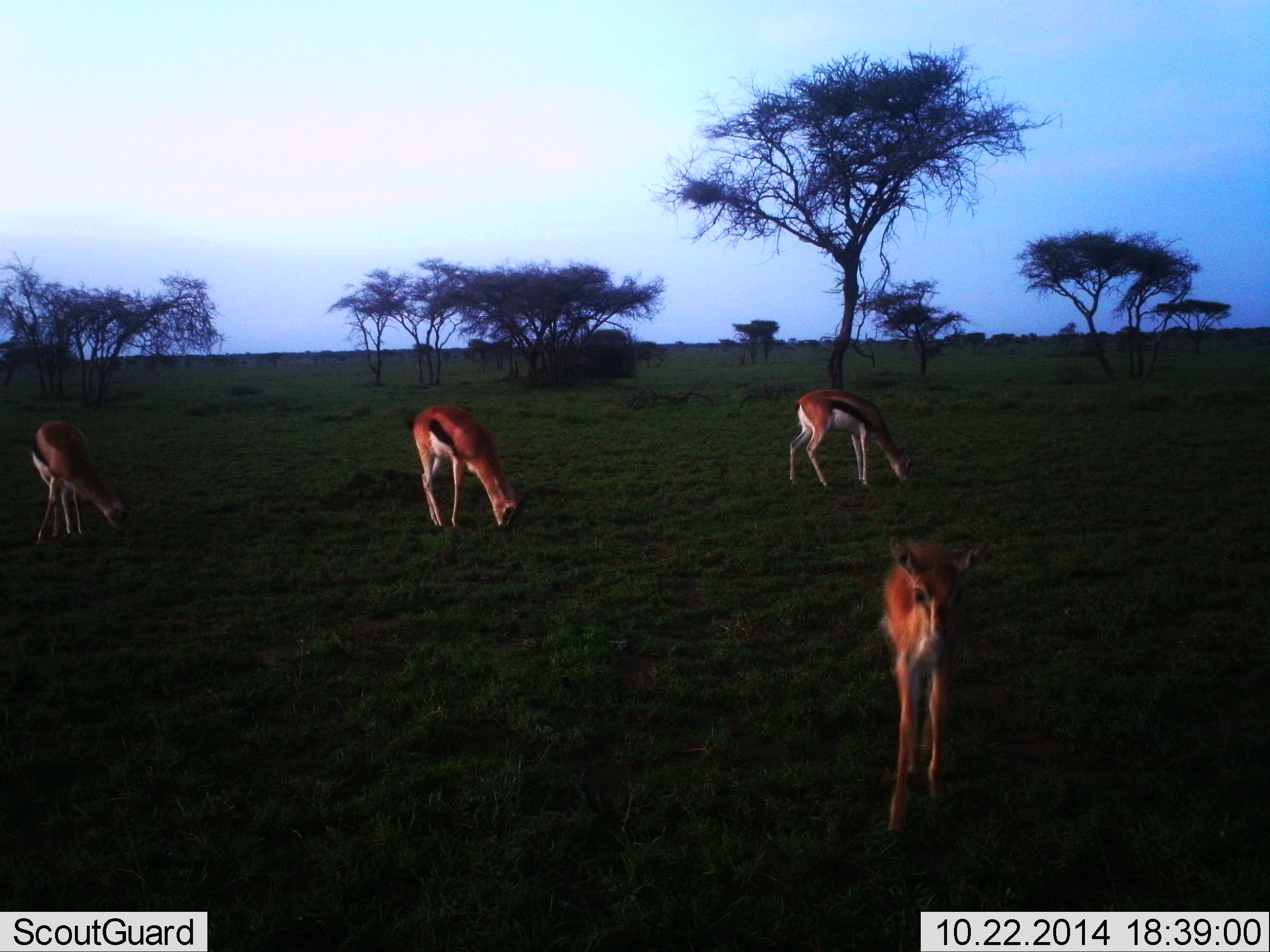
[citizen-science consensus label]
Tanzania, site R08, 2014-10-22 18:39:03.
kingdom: Animalia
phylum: Chordata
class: Mammalia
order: Artiodactyla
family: Bovidae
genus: Eudorcas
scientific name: Eudorcas thomsonii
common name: thomson's gazelle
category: gazellethomsons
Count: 4.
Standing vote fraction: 40%.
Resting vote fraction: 0%.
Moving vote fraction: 40%.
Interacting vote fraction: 0%.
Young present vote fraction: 30%.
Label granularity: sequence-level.